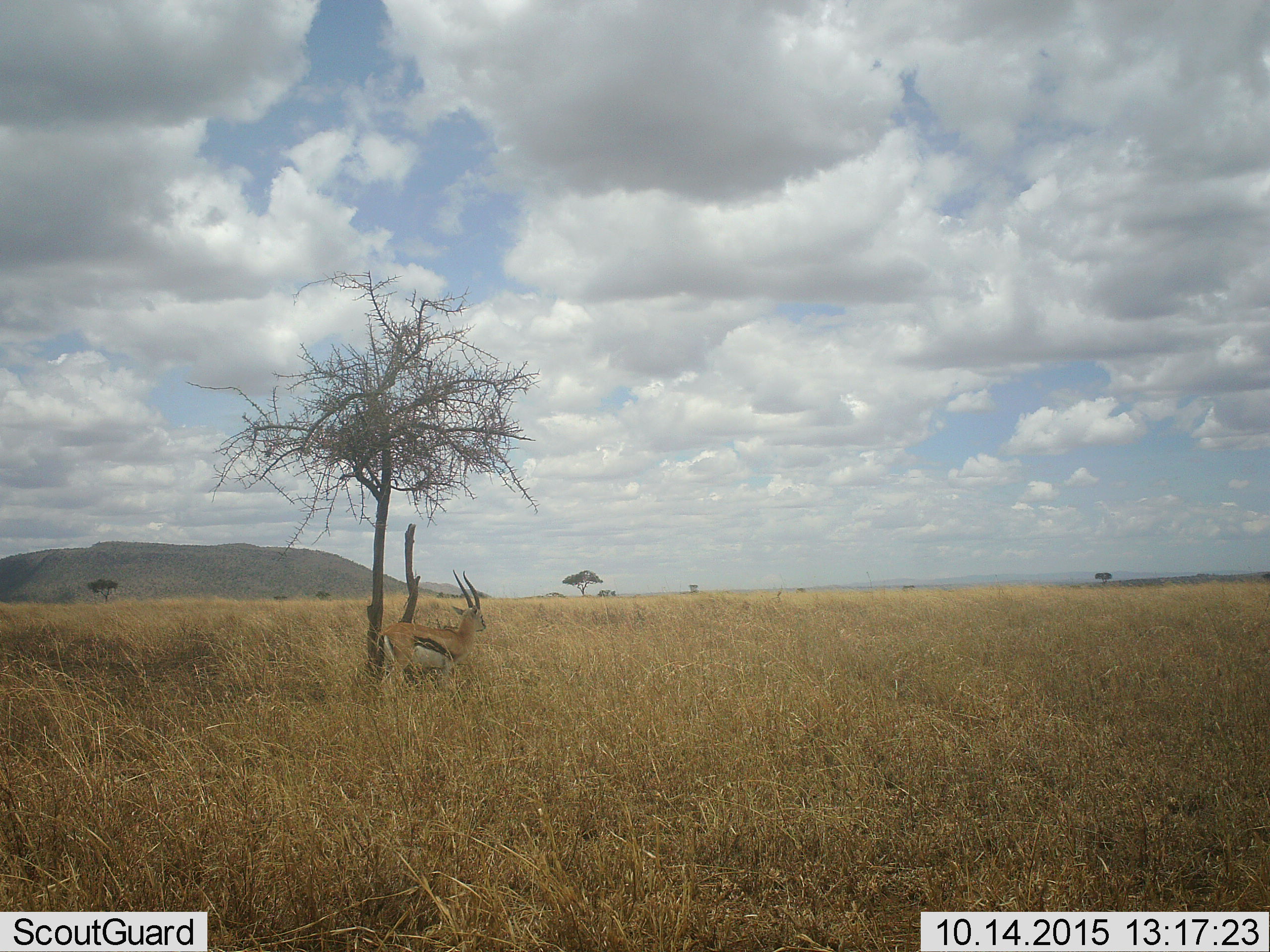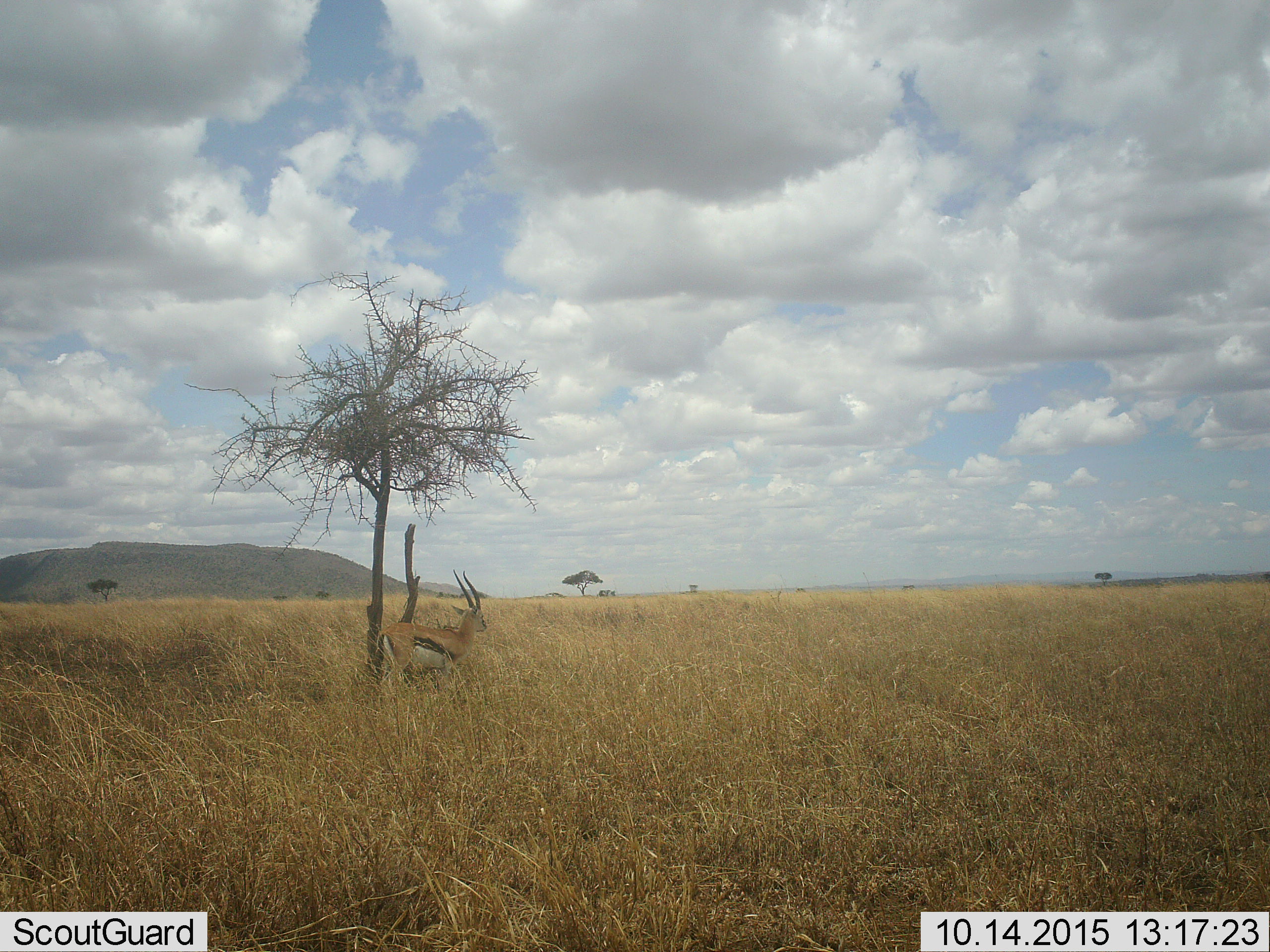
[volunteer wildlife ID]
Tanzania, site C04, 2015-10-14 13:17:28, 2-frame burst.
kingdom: Animalia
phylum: Chordata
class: Mammalia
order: Artiodactyla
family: Bovidae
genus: Eudorcas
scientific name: Eudorcas thomsonii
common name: thomson's gazelle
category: gazellethomsons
Gazellethomsons (thomson's gazelle) (Eudorcas thomsonii), count 1. Behavior (volunteer vote fractions): standing 100%, resting 0%, moving 0%, interacting 0%. Young present (vote fraction): 0%. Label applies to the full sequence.